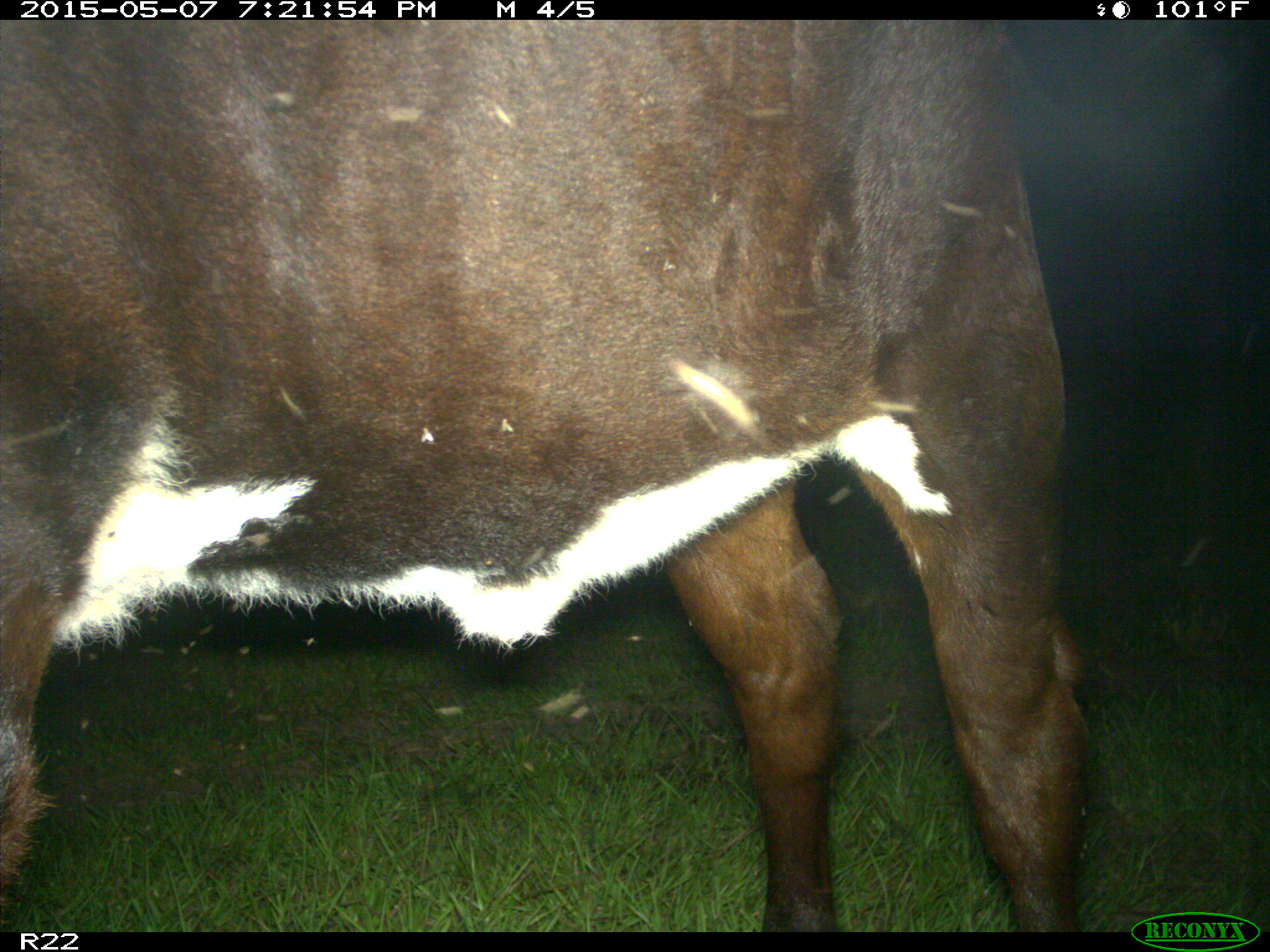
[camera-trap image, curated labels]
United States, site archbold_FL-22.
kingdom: Animalia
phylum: Chordata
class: Mammalia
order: Artiodactyla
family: Bovidae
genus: Bos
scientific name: Bos taurus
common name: domestic cow